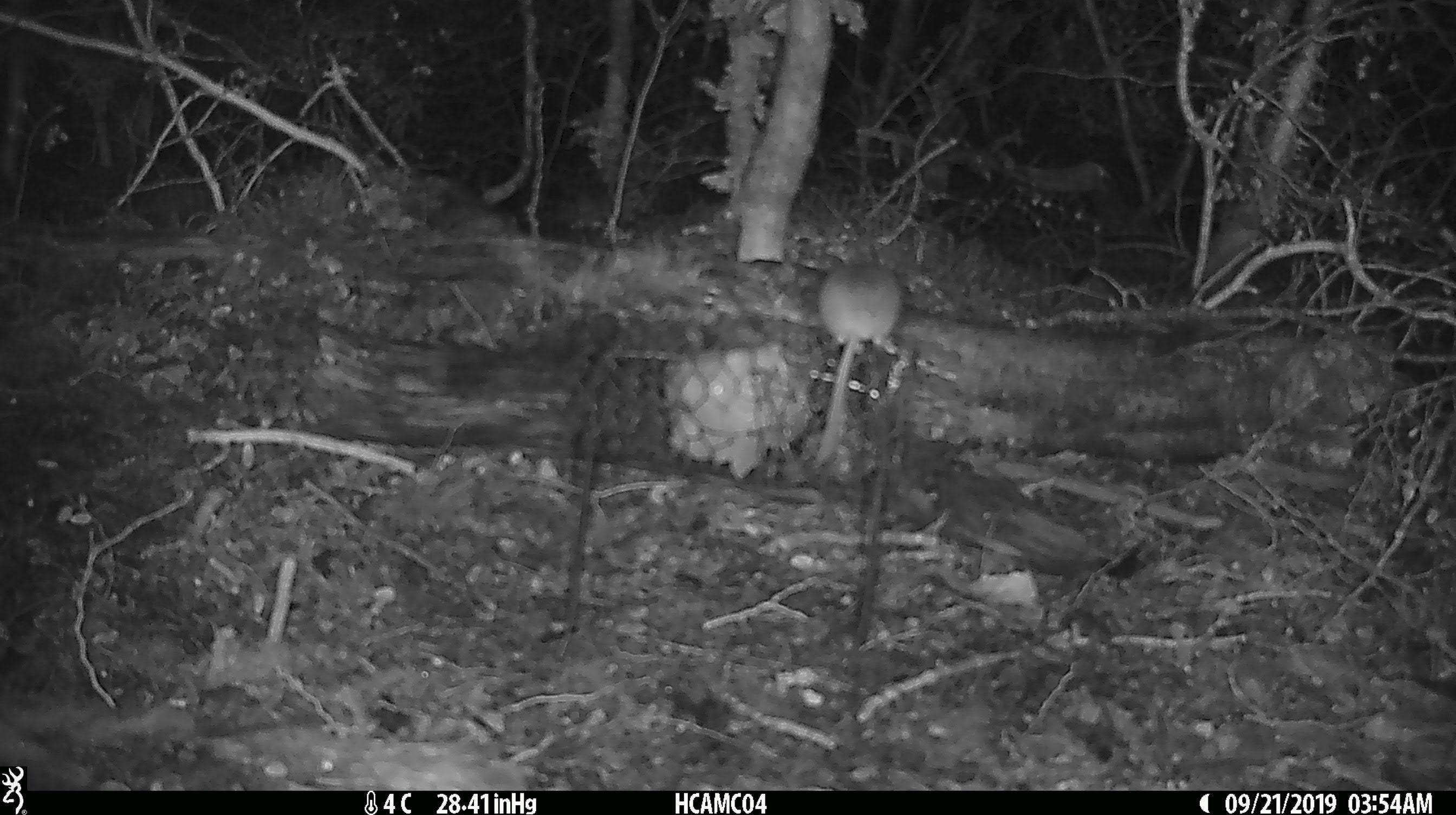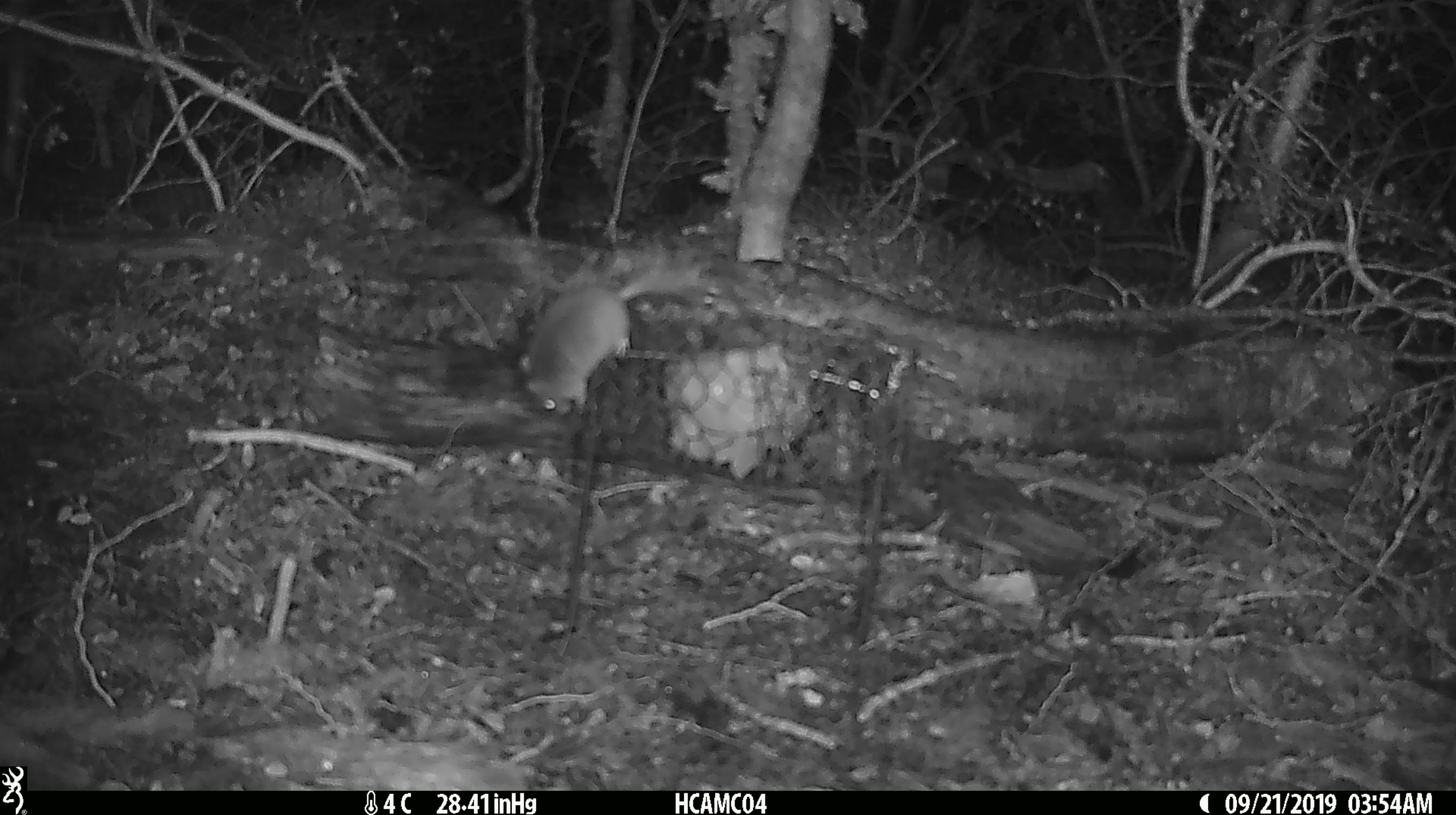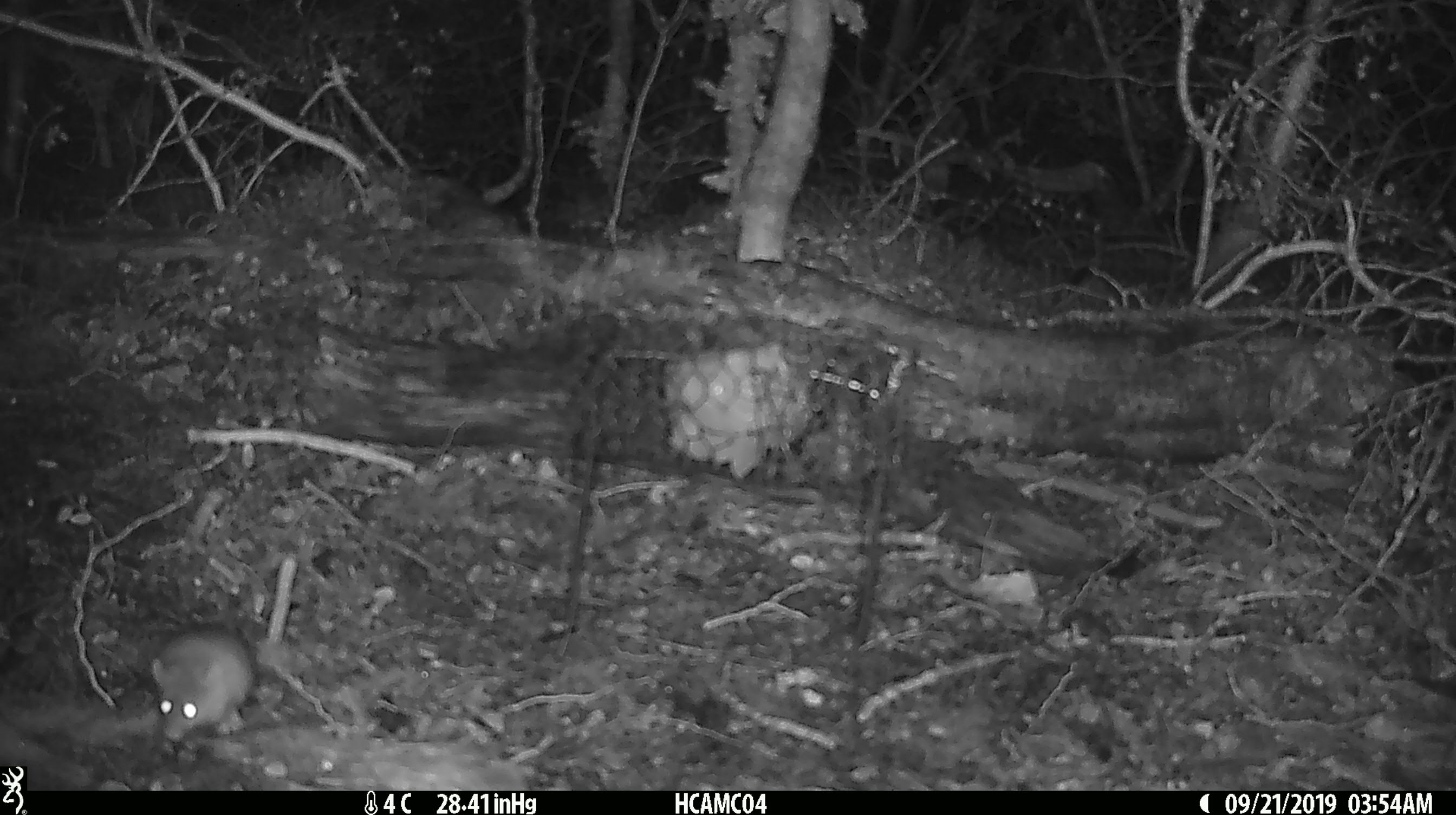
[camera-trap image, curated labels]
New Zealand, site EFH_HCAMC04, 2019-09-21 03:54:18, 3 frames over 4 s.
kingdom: Animalia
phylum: Chordata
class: Mammalia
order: Rodentia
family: Muridae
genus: Mus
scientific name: Mus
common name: mouse